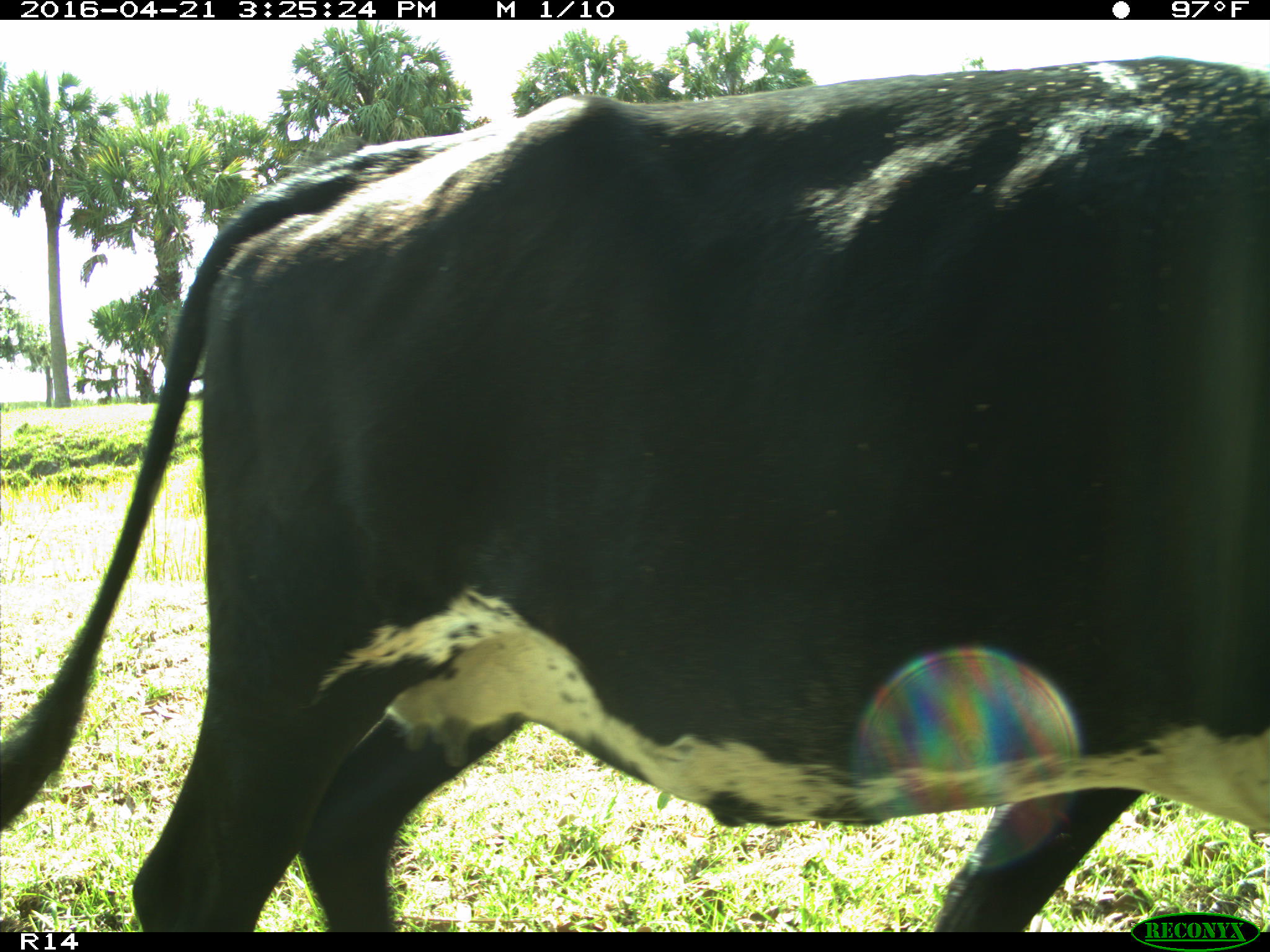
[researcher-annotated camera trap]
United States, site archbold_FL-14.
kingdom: Animalia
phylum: Chordata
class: Mammalia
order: Artiodactyla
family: Bovidae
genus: Bos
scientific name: Bos taurus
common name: domestic cow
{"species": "Bos taurus (domestic cow)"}